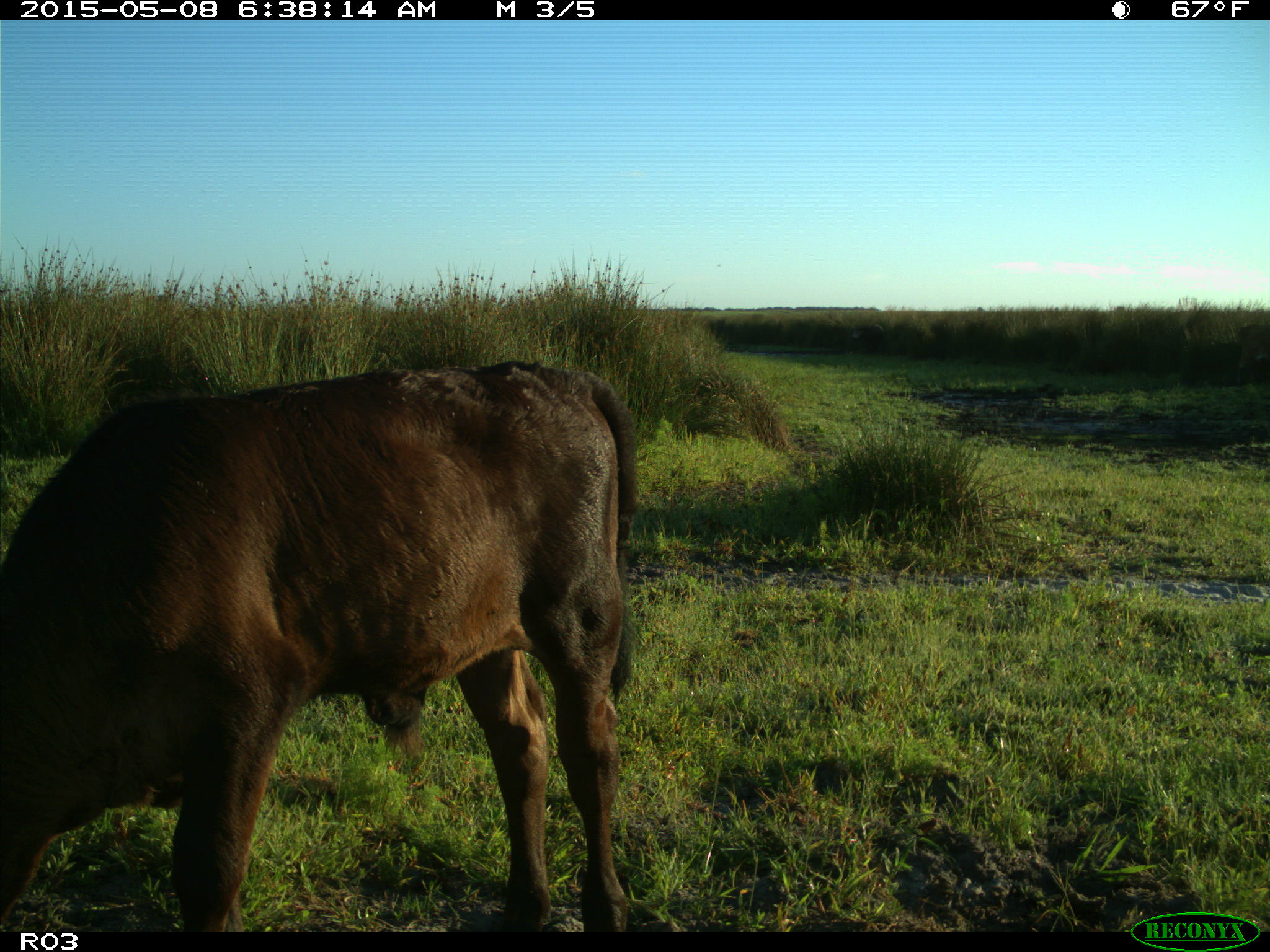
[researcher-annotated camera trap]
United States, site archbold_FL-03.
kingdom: Animalia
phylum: Chordata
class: Mammalia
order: Artiodactyla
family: Bovidae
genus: Bos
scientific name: Bos taurus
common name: domestic cow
Bos taurus (domestic cow).